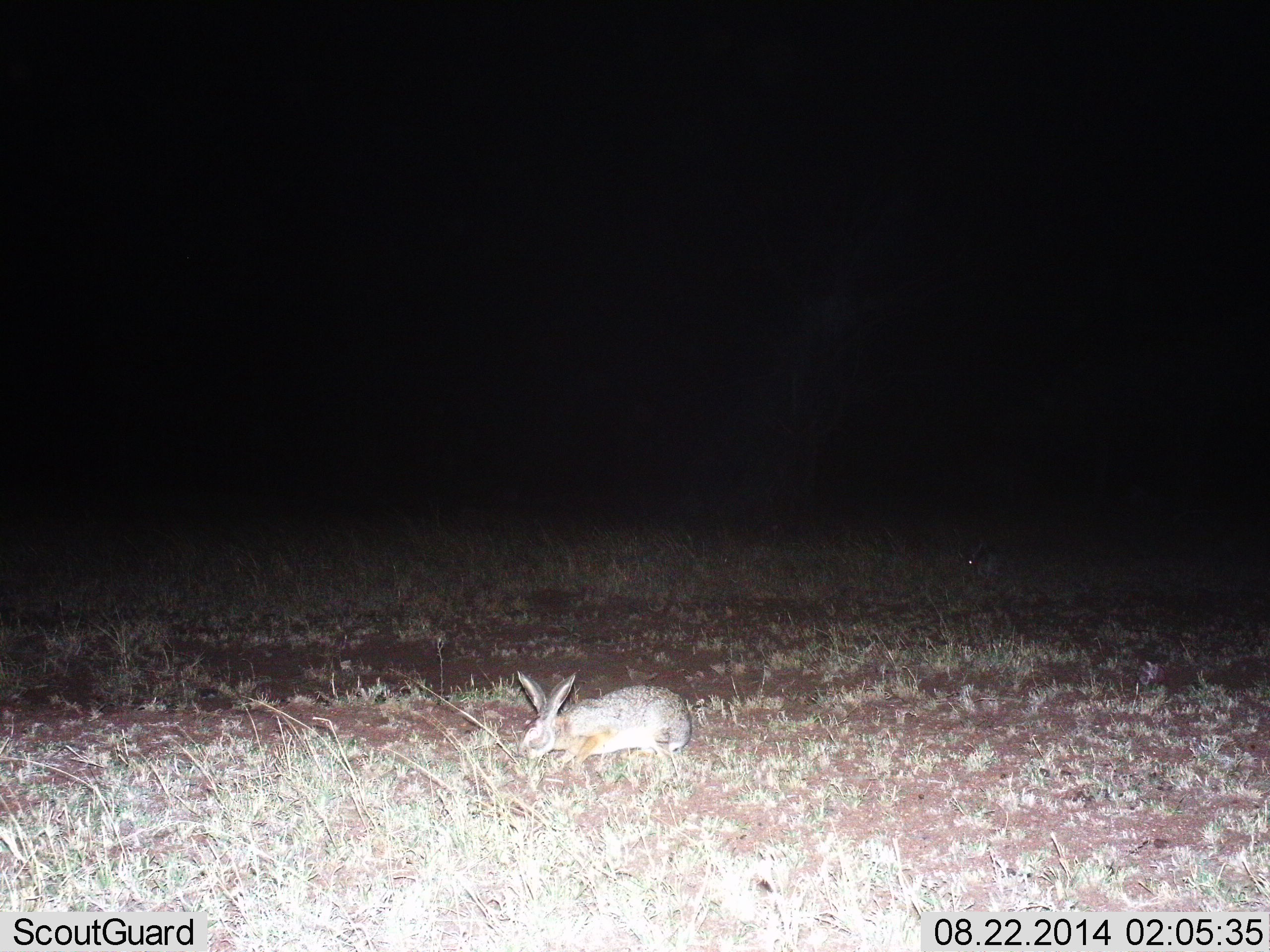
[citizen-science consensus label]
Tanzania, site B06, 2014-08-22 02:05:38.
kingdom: Animalia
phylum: Chordata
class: Mammalia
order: Lagomorpha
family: Leporidae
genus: Lepus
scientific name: Lepus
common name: hare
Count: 1.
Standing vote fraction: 30%.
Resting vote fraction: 0%.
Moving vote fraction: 50%.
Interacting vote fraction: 0%.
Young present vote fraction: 0%.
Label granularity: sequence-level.